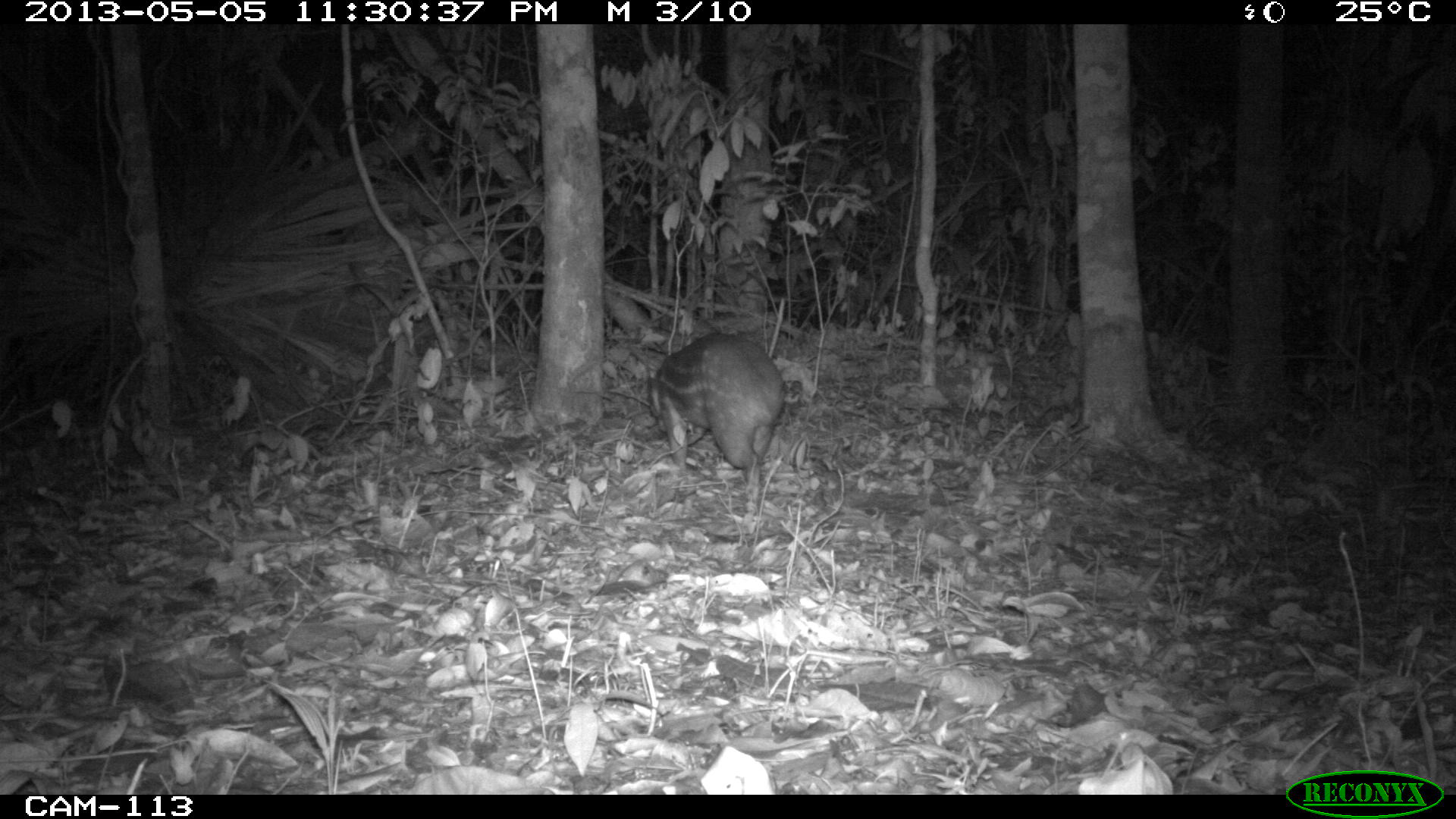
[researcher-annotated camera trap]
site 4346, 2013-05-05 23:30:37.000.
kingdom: Animalia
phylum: Chordata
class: Mammalia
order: Rodentia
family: Cuniculidae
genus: Cuniculus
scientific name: Cuniculus paca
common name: lowland paca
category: agouti paca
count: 1